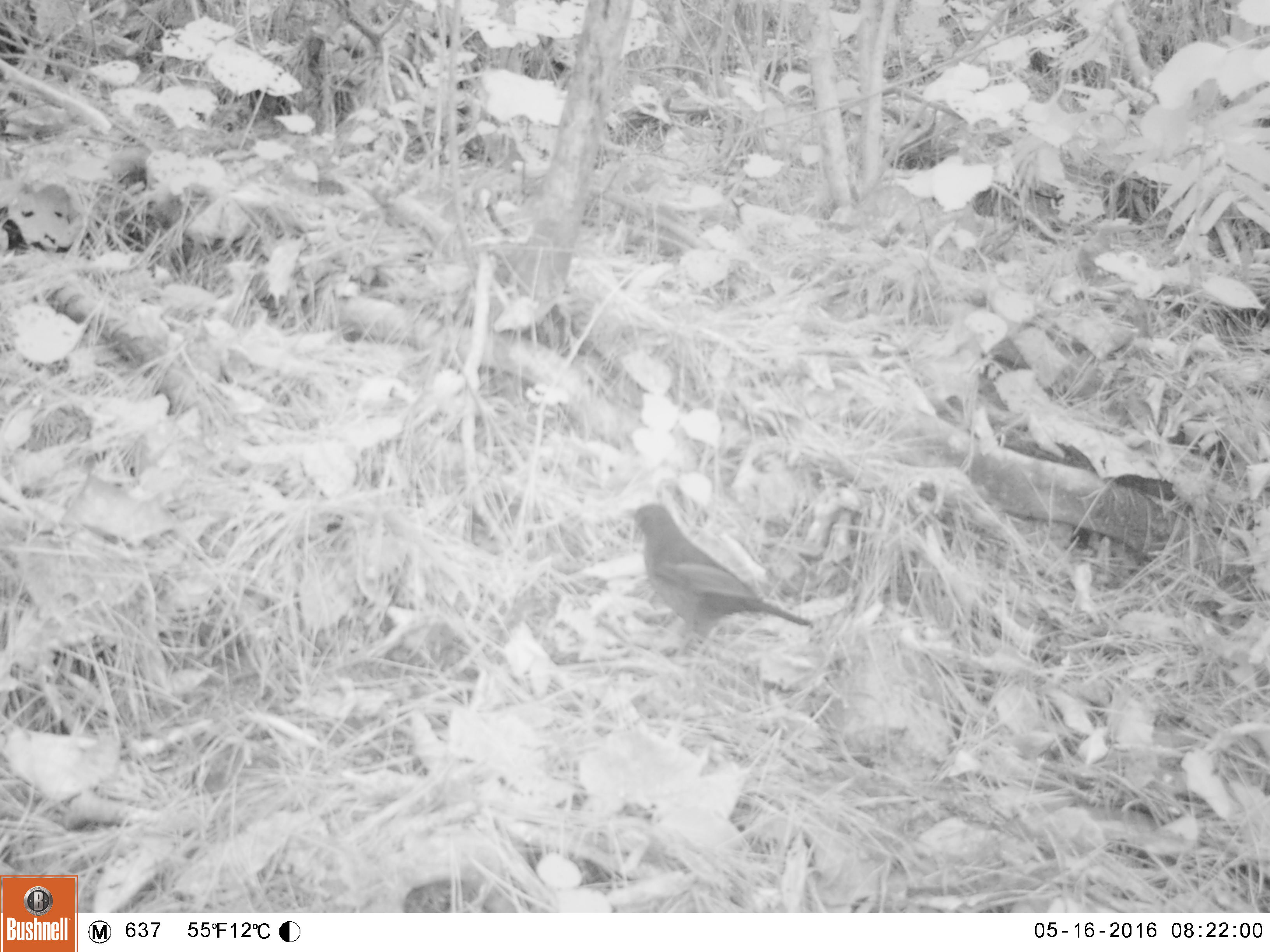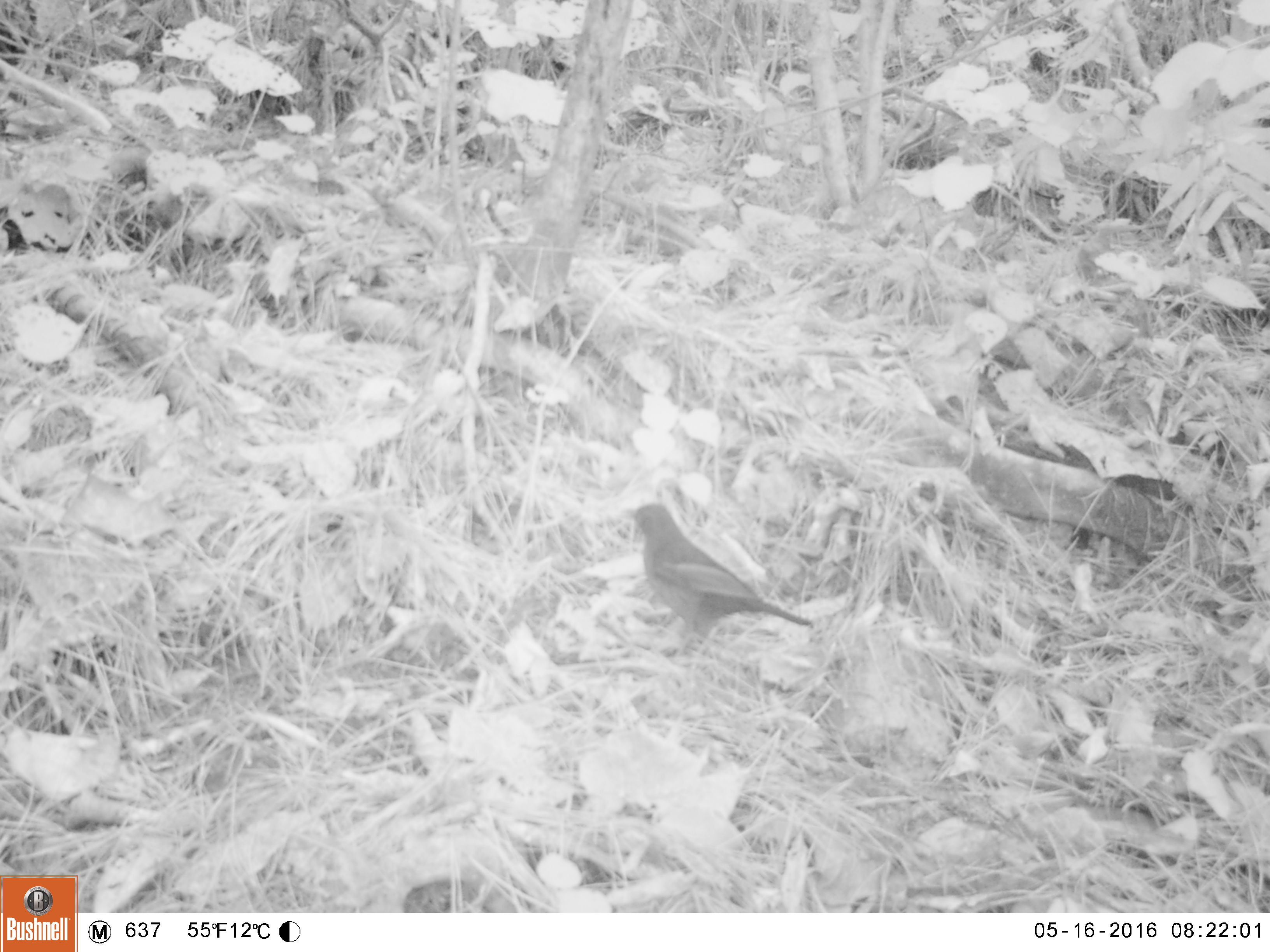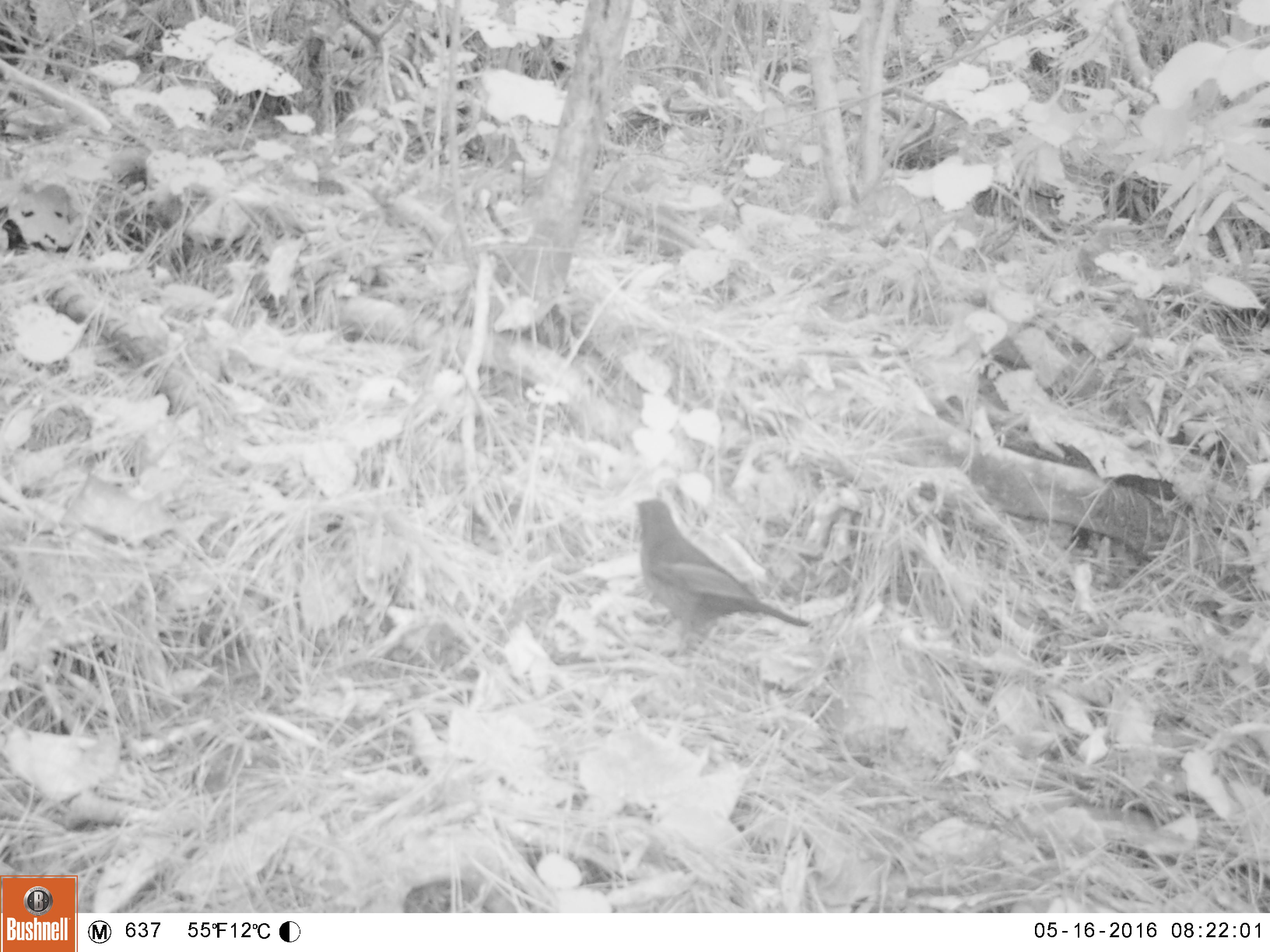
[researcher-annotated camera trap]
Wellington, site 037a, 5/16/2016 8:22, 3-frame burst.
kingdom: Animalia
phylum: Chordata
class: Aves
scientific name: Aves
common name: bird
Bird (Aves).